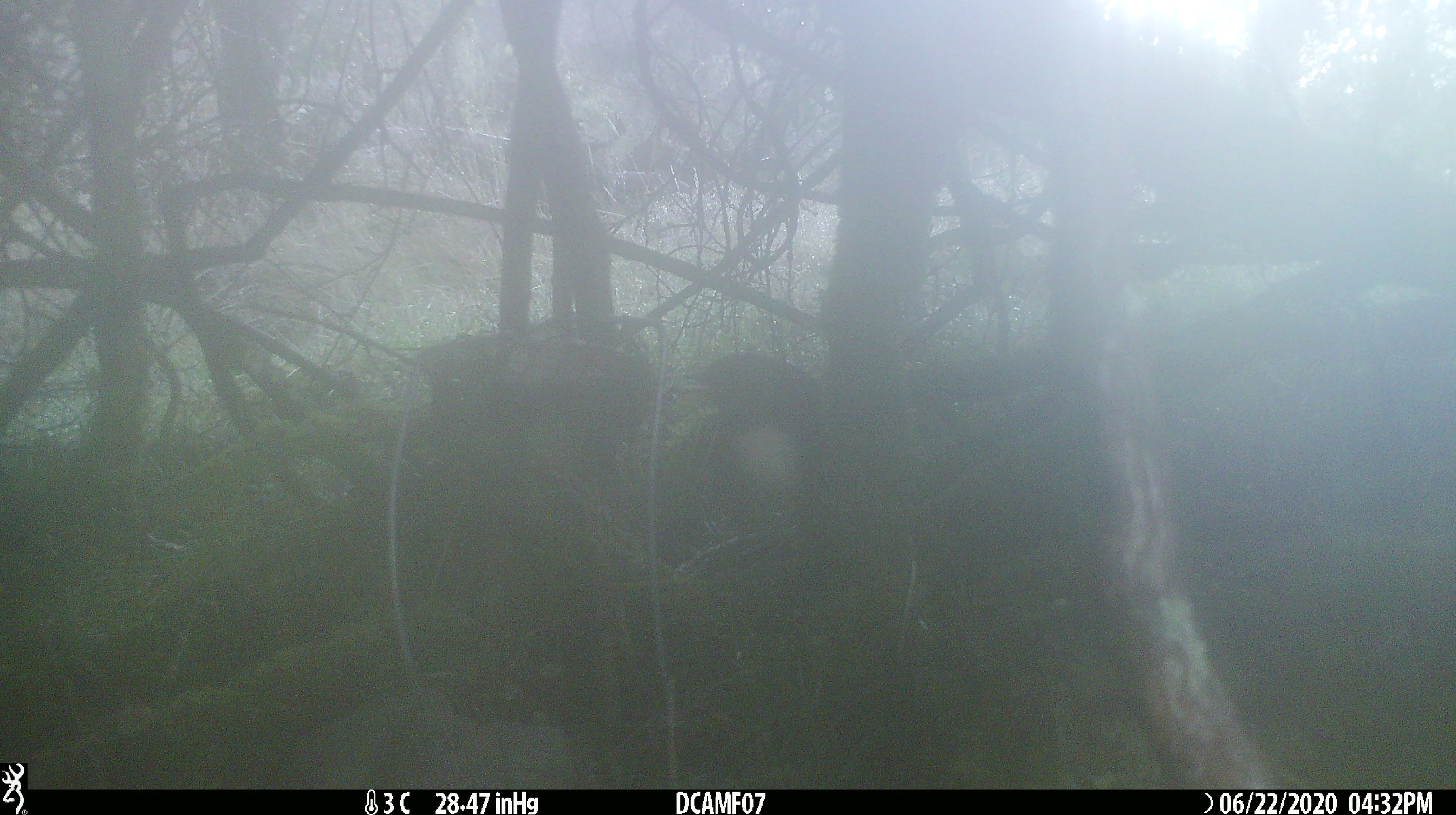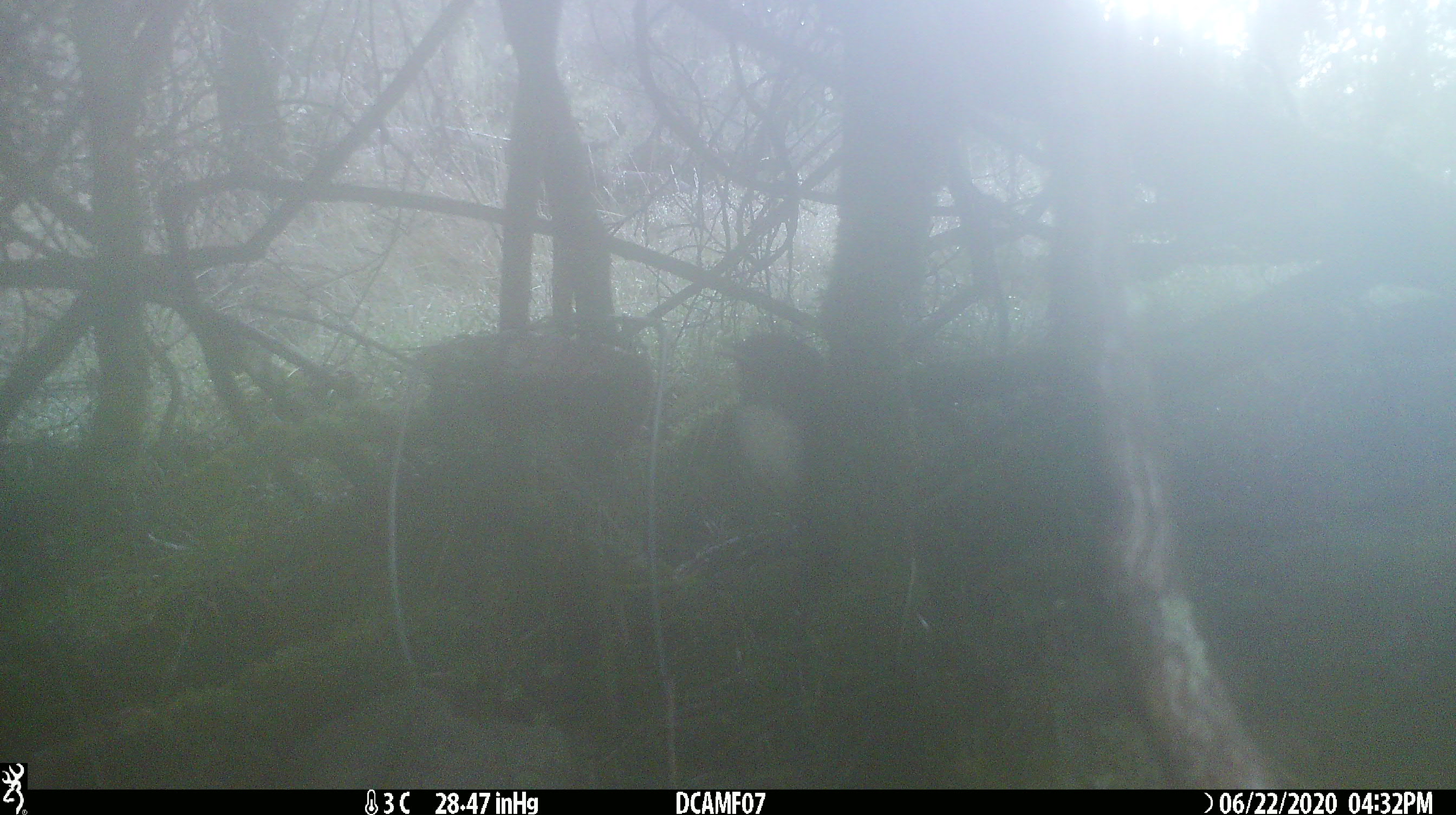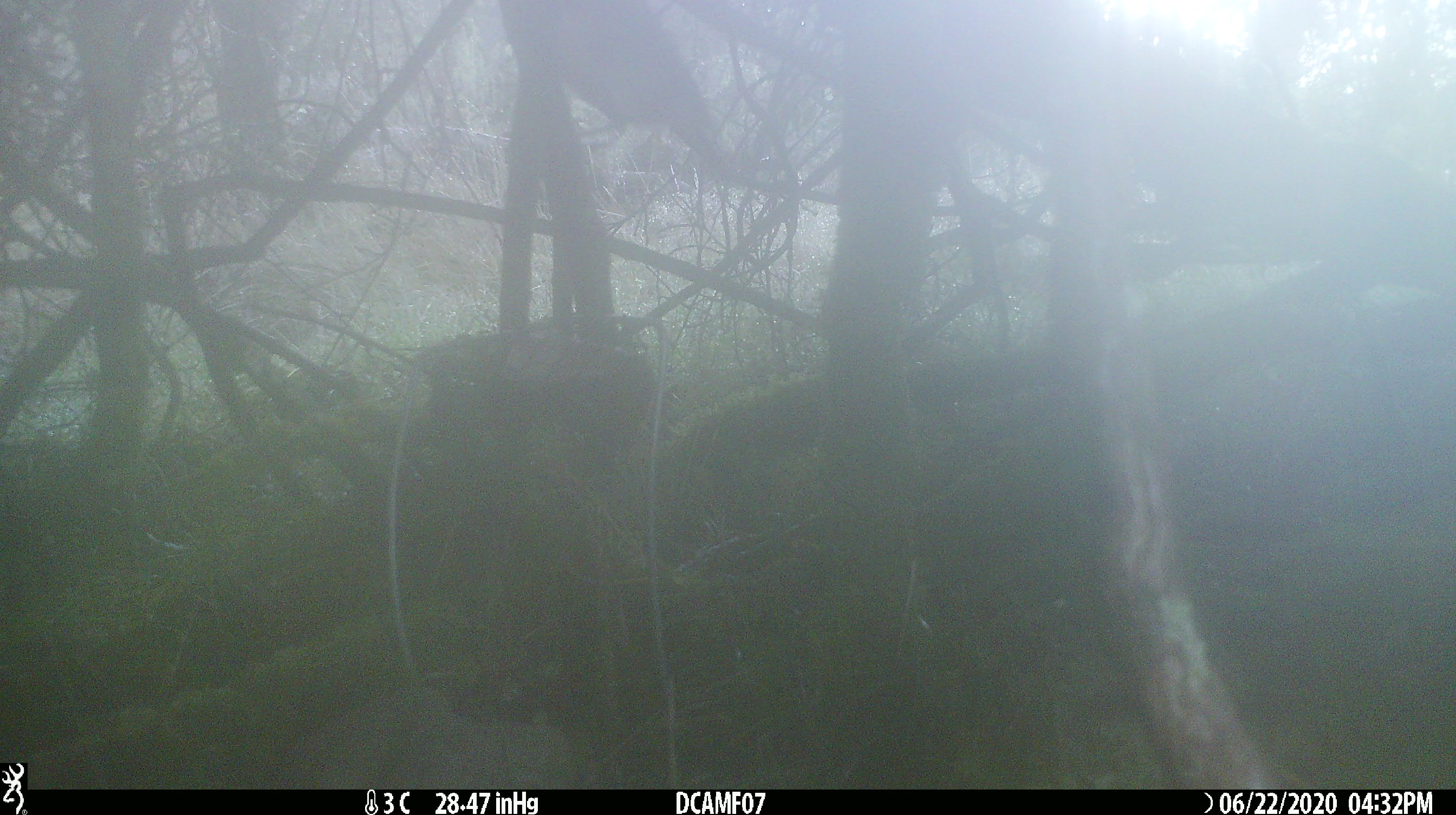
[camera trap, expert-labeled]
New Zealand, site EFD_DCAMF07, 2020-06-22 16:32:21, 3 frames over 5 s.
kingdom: Animalia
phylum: Chordata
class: Aves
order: Passeriformes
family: Petroicidae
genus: Petroica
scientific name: Petroica australis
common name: new zealand robin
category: robin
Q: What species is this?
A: Robin (new zealand robin) (Petroica australis).